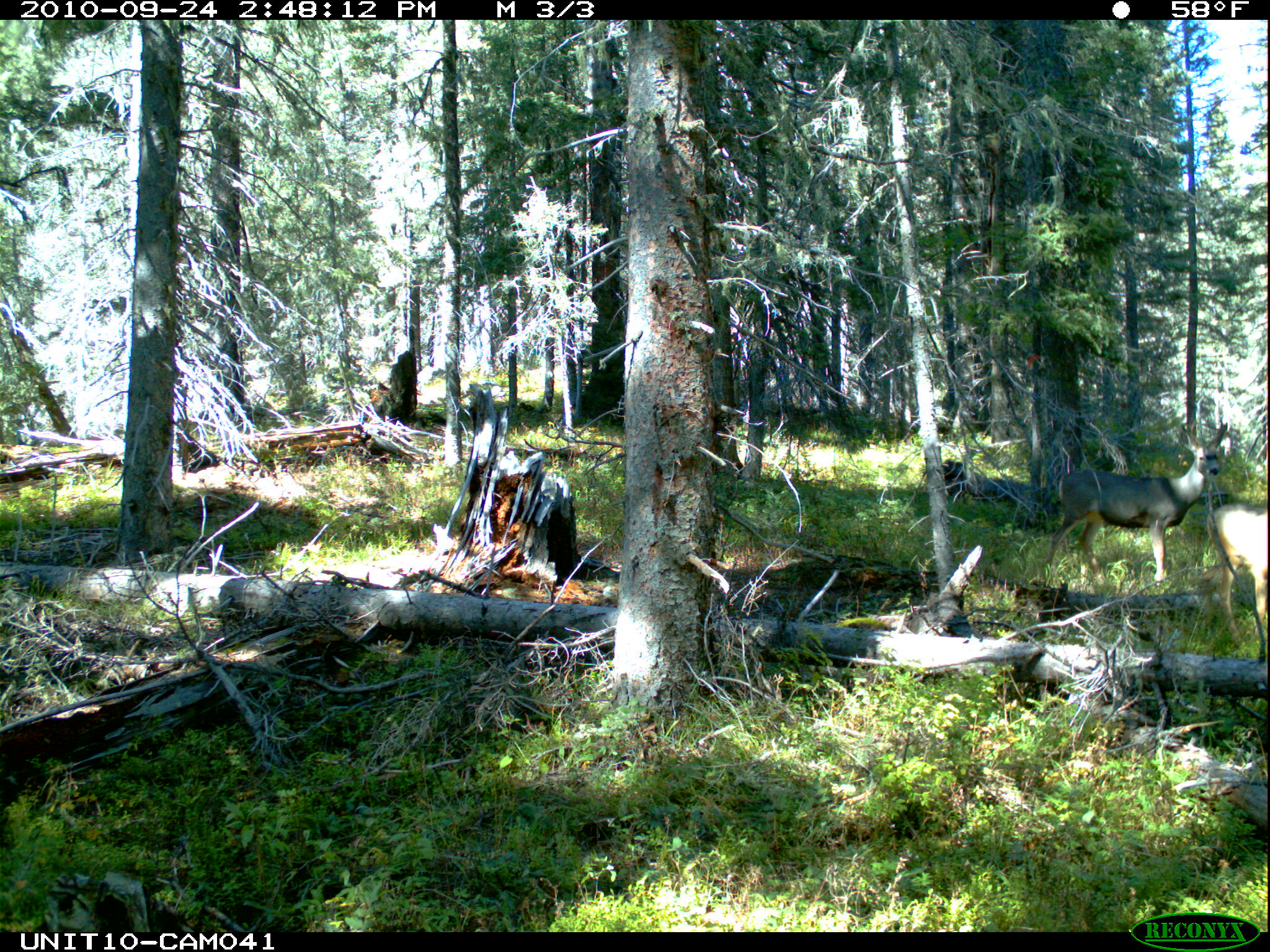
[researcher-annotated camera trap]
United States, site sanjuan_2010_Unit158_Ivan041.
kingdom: Animalia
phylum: Chordata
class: Mammalia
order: Artiodactyla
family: Cervidae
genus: Odocoileus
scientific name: Odocoileus hemionus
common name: mule deer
Odocoileus hemionus (mule deer).